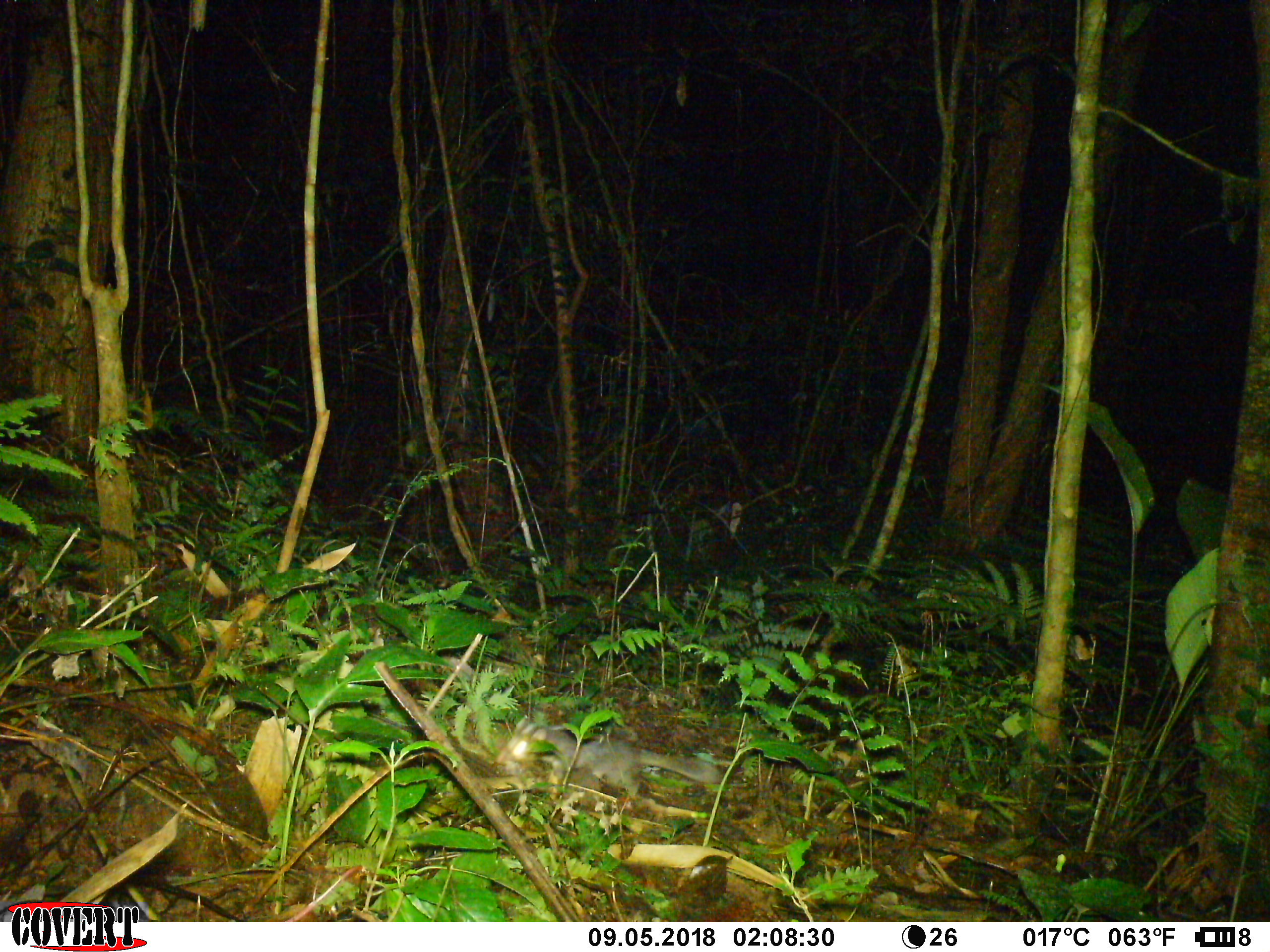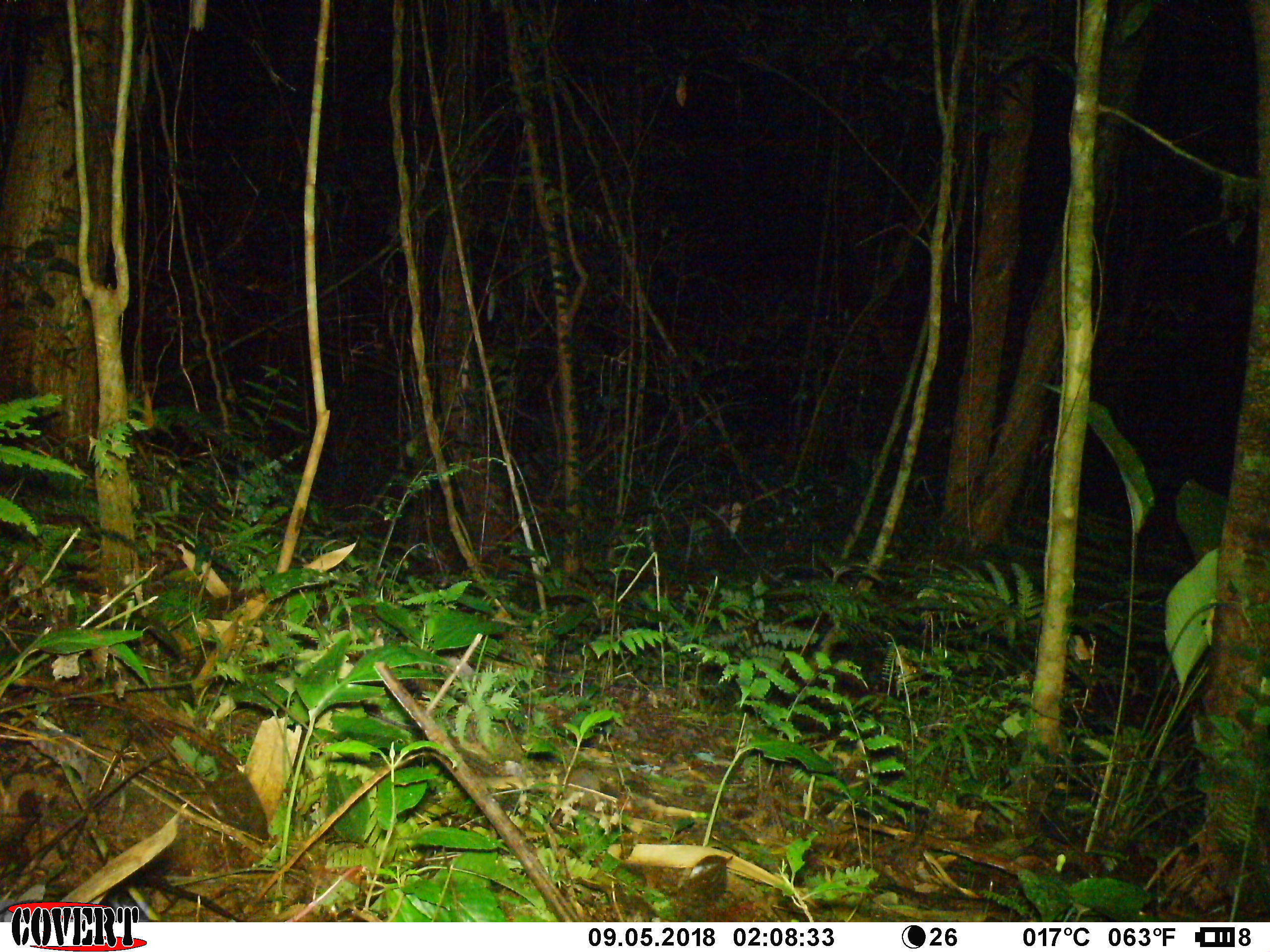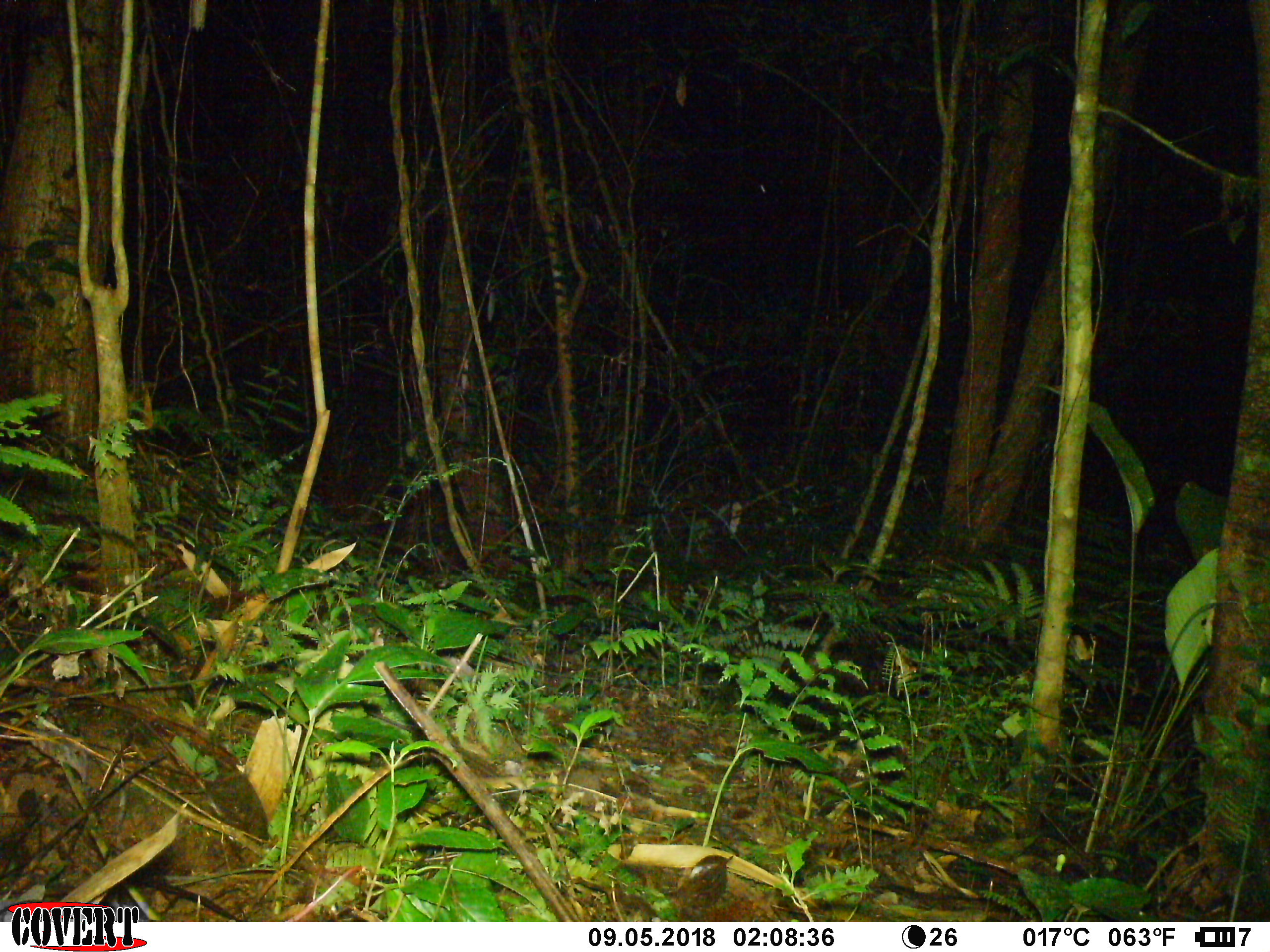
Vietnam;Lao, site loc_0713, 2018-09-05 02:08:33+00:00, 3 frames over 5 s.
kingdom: Animalia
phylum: Chordata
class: Mammalia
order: Carnivora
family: Mustelidae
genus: Melogale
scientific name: Melogale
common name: ferret badger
Ferret badger (Melogale). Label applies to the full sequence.